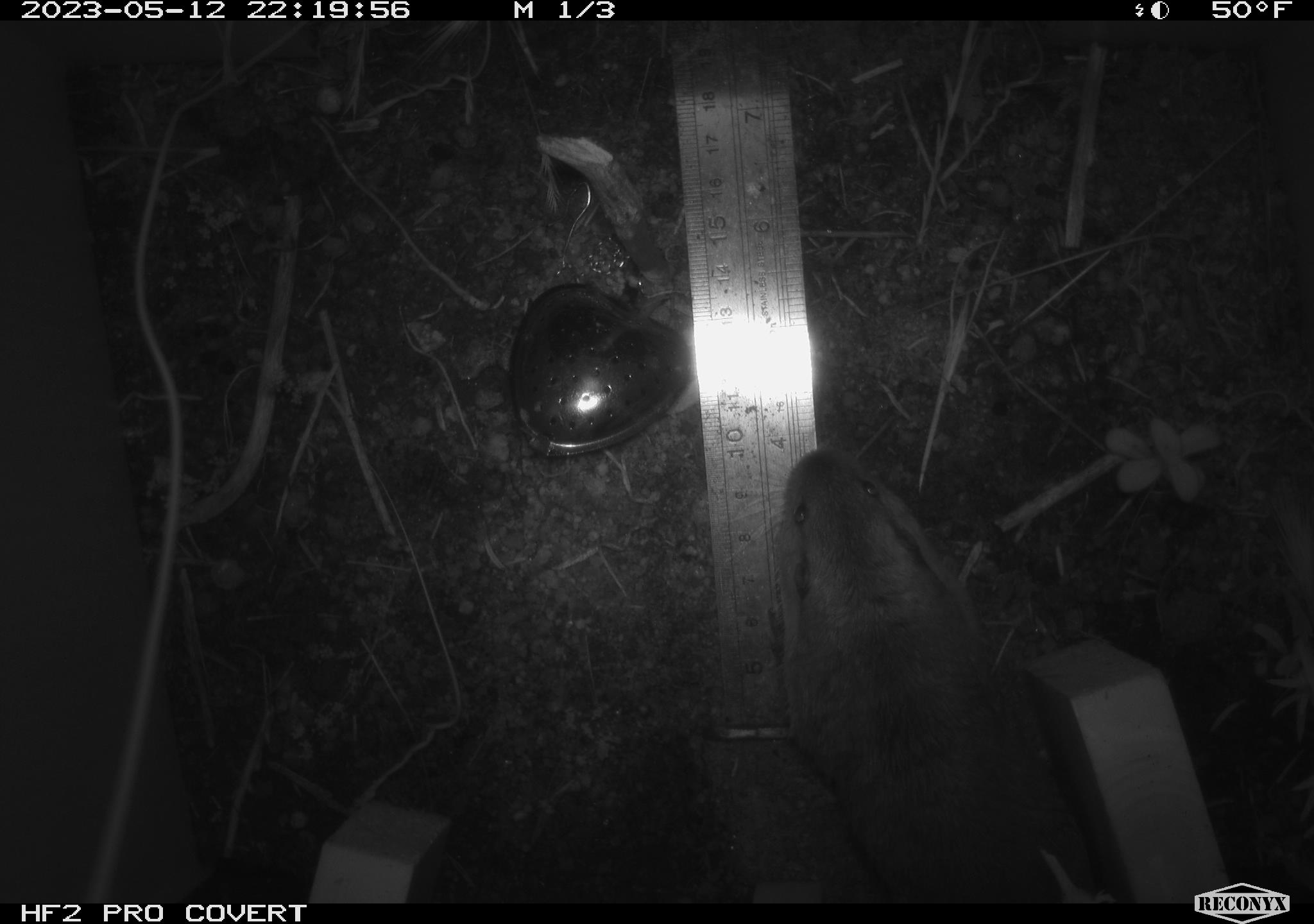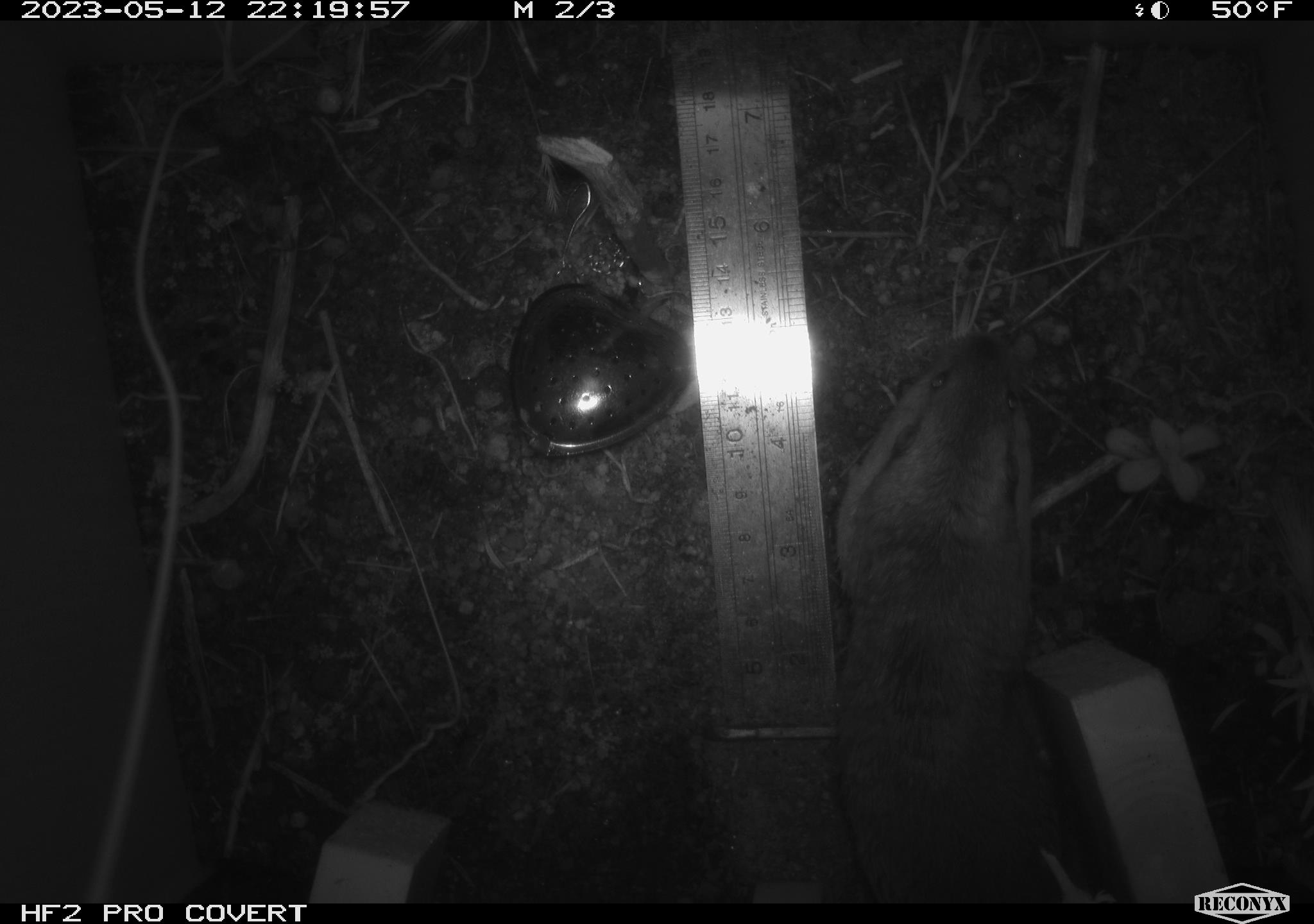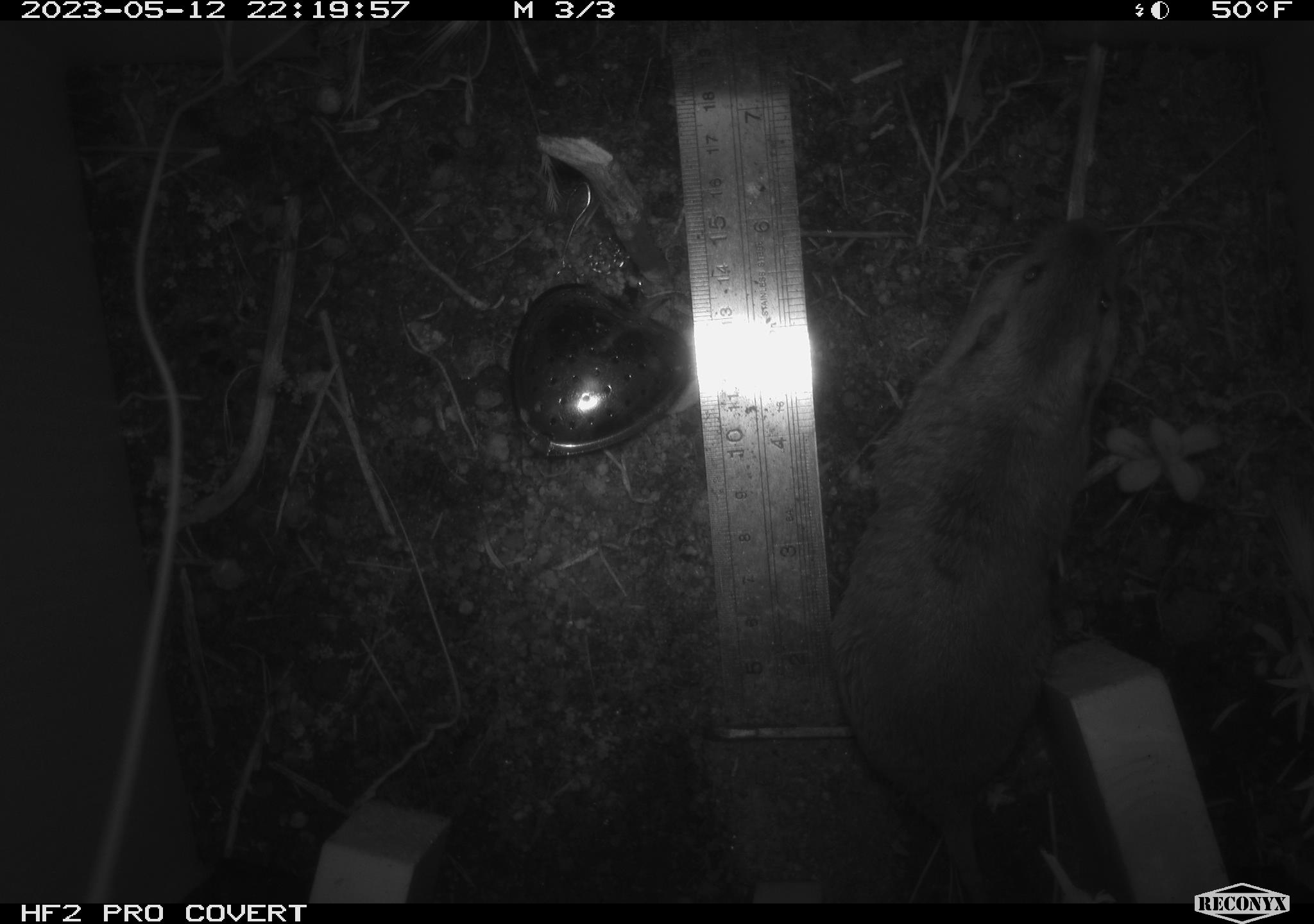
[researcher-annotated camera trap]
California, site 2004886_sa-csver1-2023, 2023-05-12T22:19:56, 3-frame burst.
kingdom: Animalia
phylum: Chordata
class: Mammalia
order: Rodentia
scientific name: Rodentia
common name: mouse species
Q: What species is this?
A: Mouse species (Rodentia).